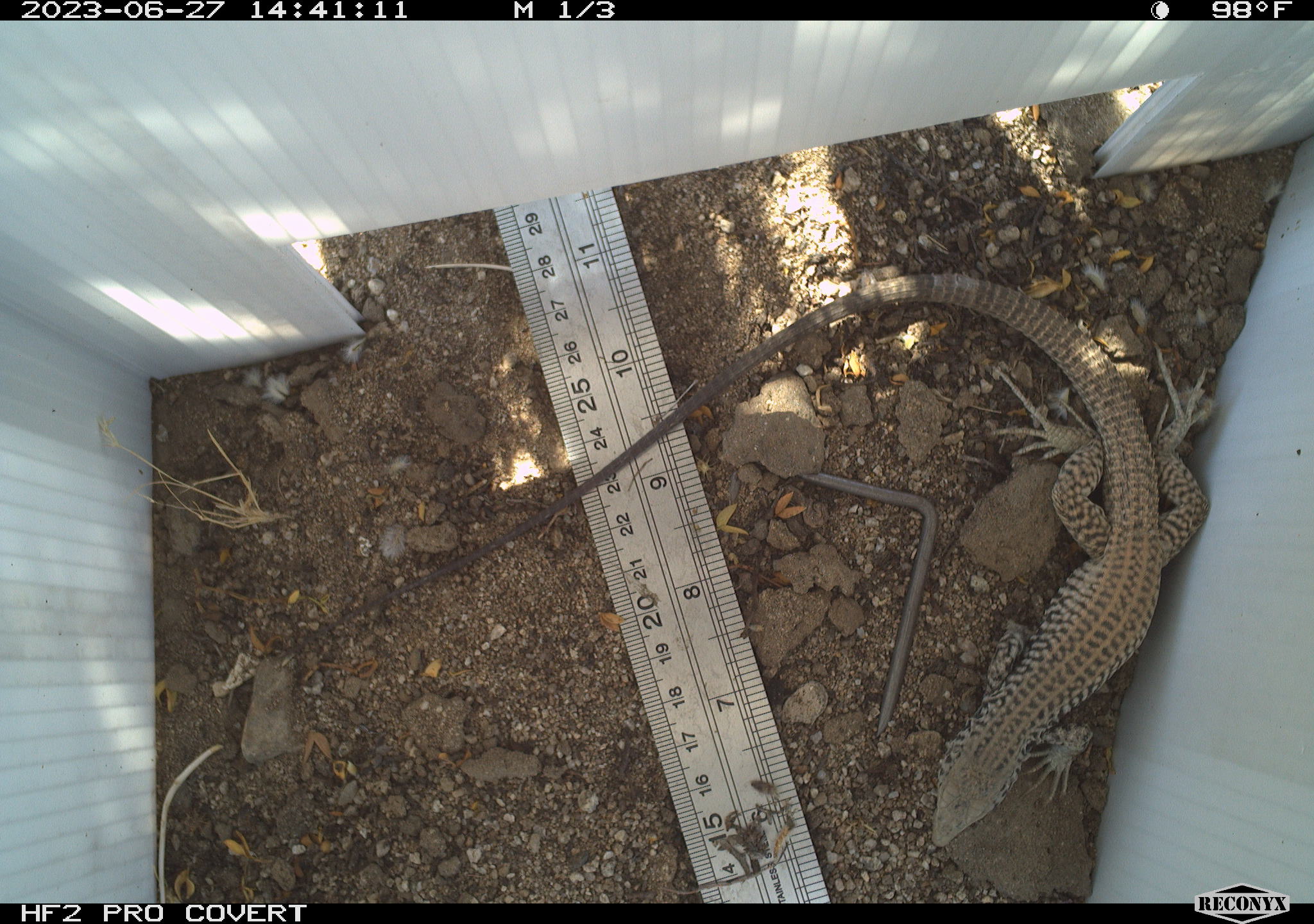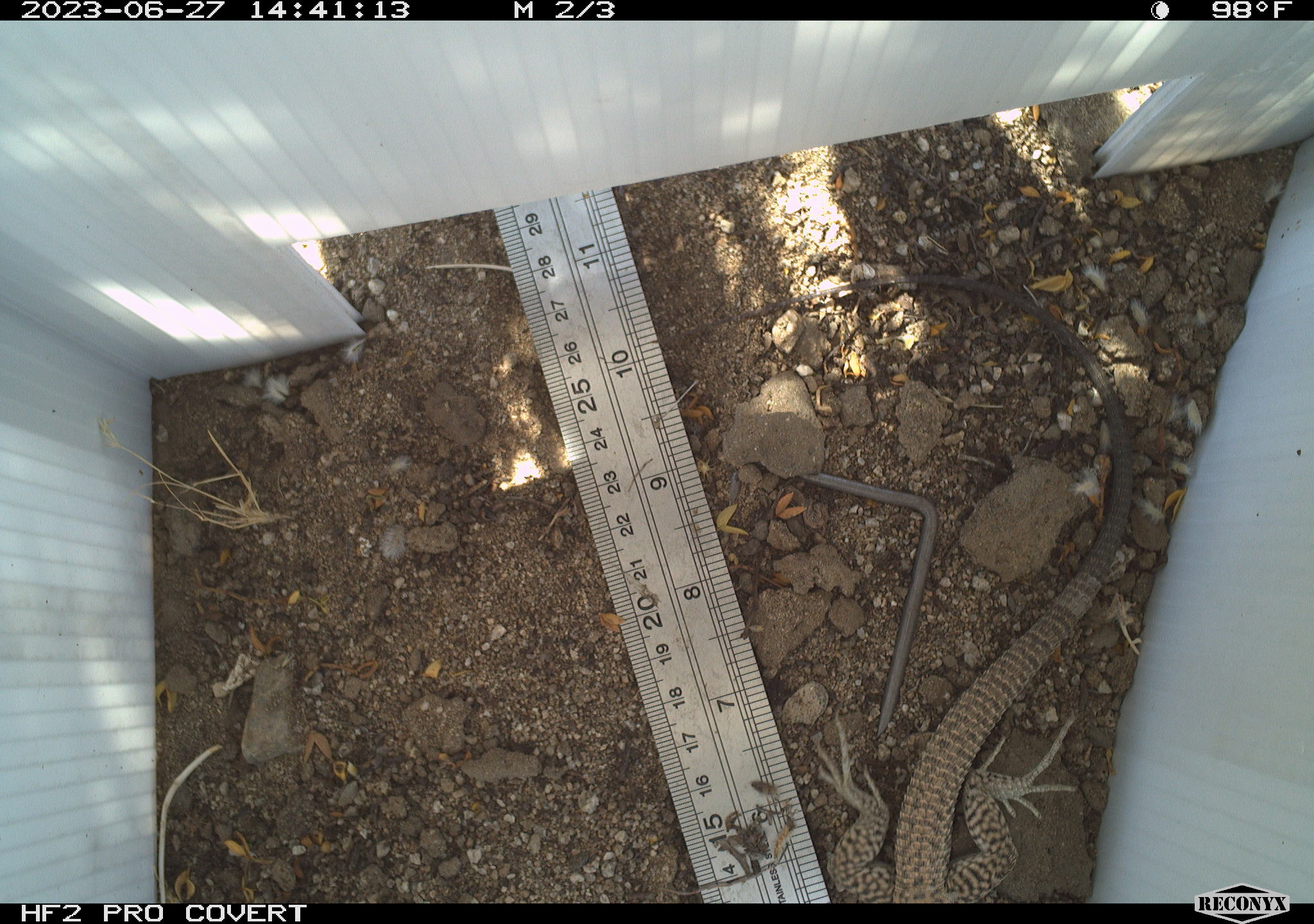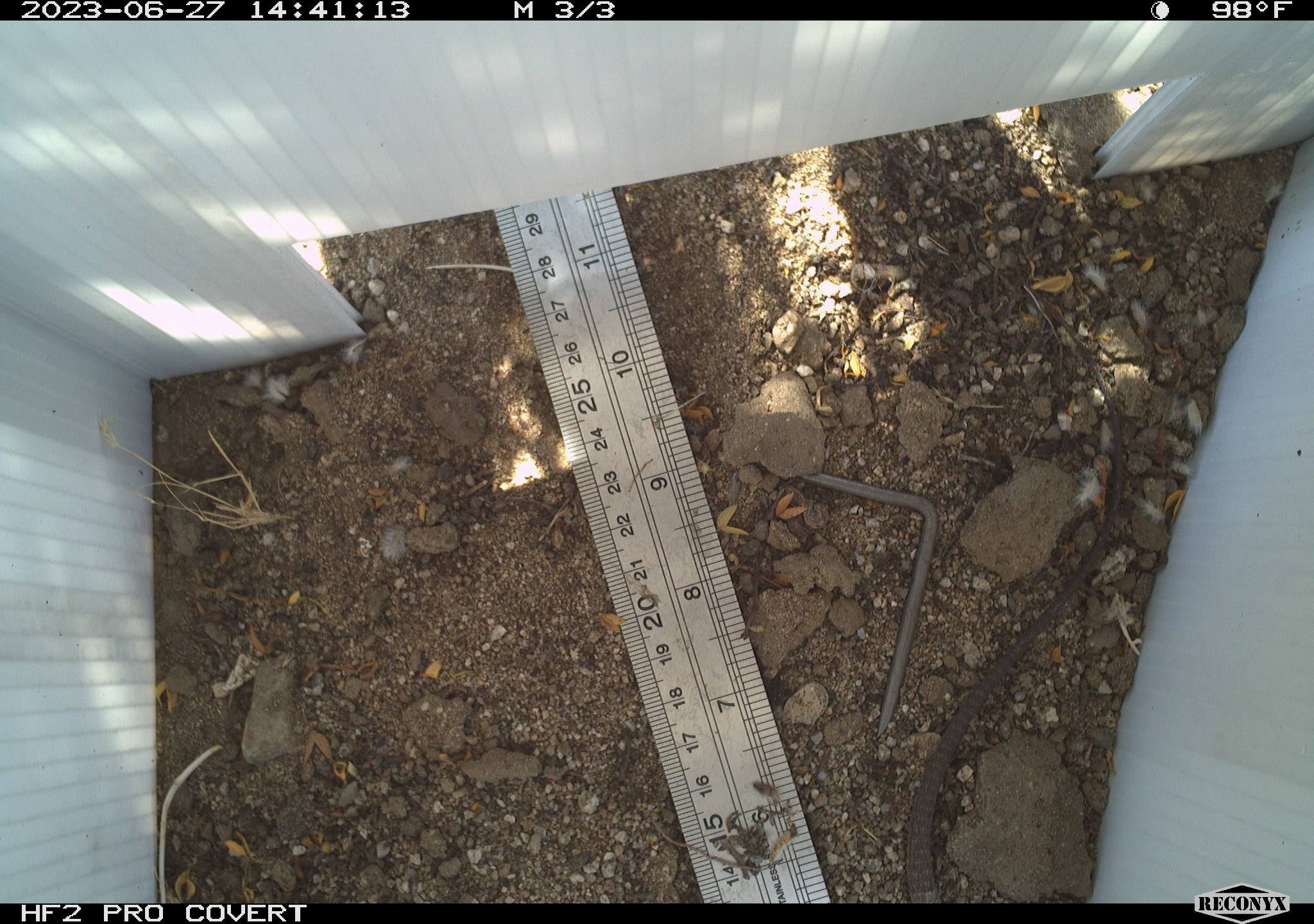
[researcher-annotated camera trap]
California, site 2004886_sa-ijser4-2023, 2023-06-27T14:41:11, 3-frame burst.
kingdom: Animalia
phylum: Chordata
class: Reptilia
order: Squamata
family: Teiidae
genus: Aspidoscelis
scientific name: Aspidoscelis tigris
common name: western whiptail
Western whiptail (Aspidoscelis tigris).